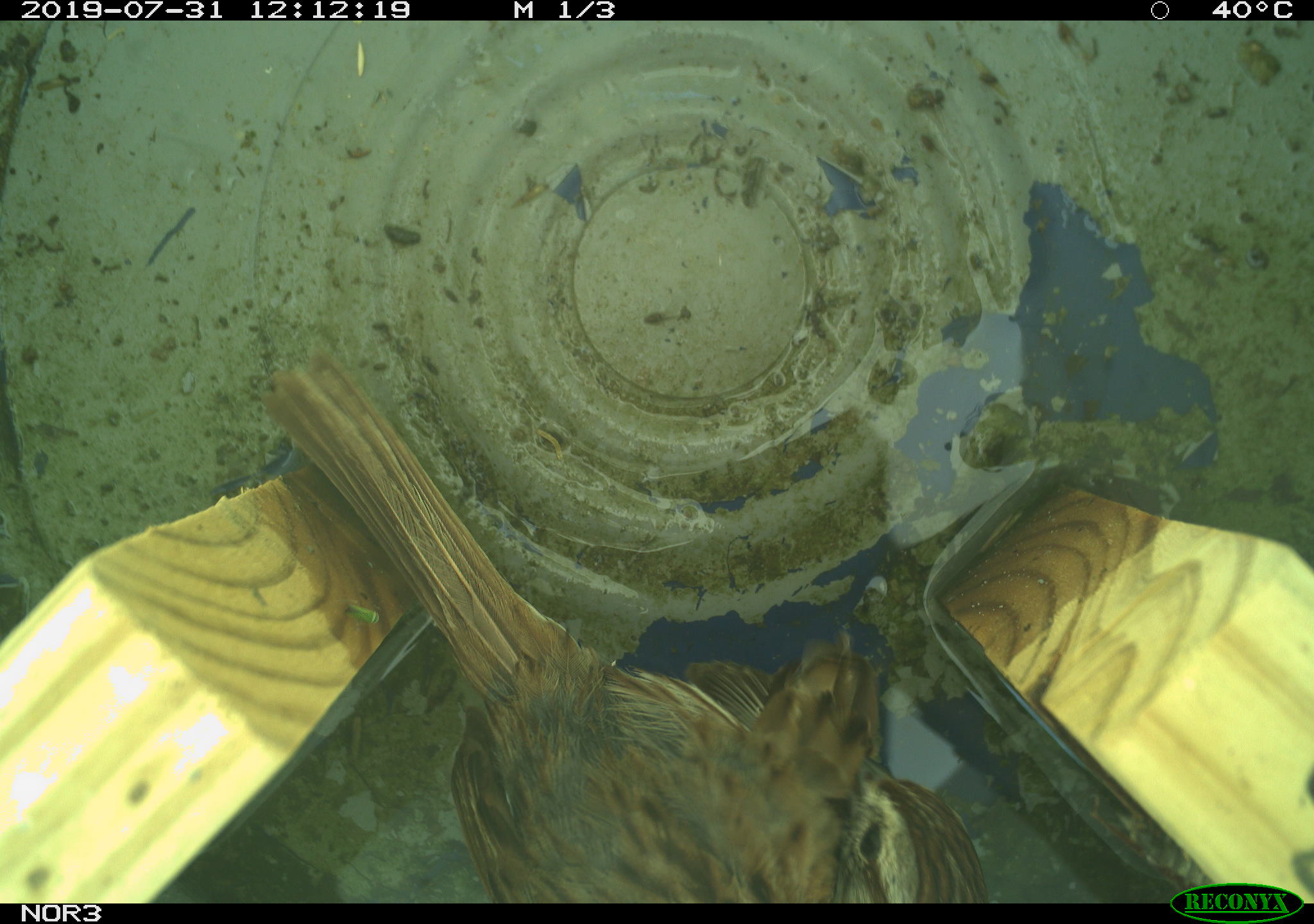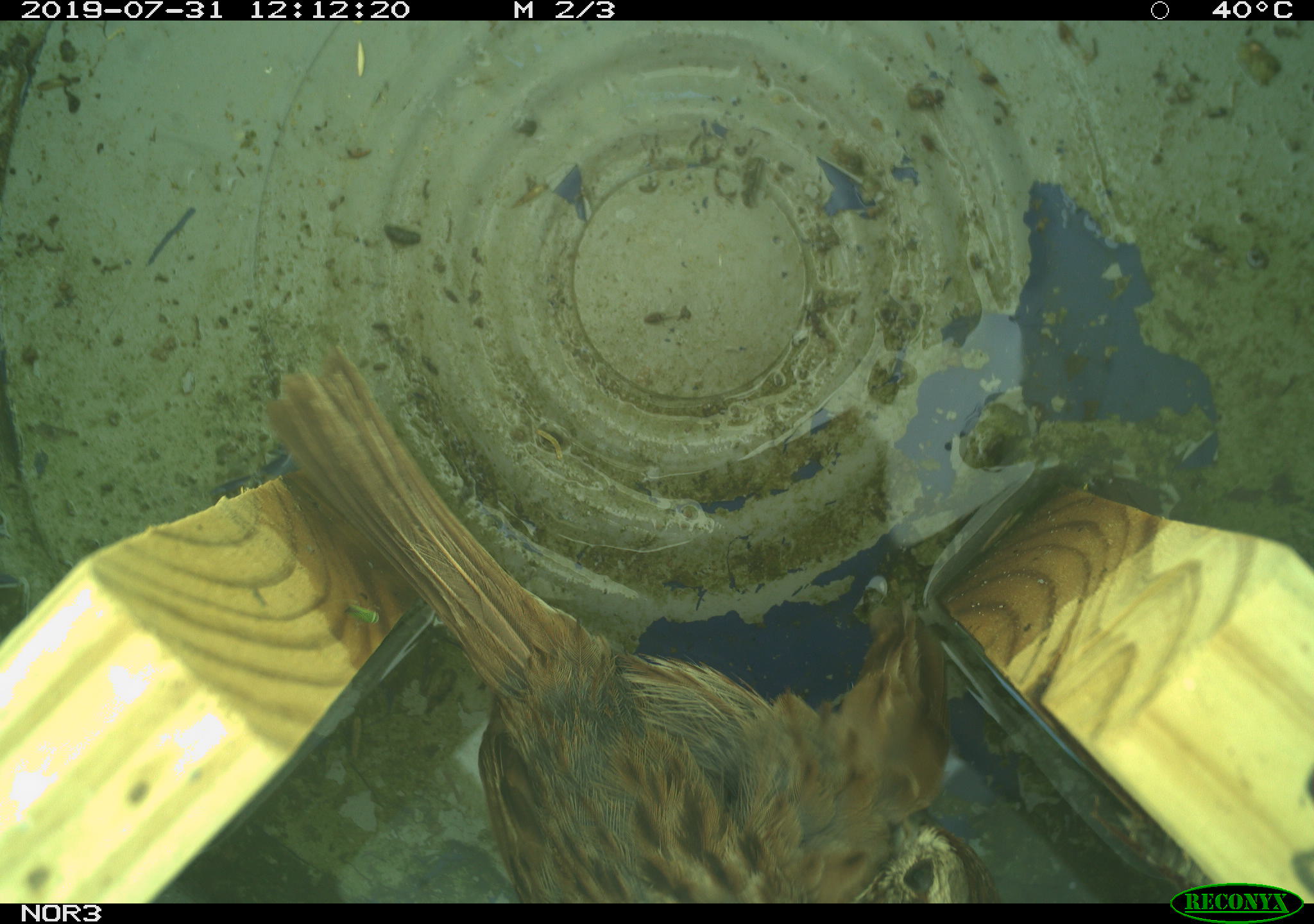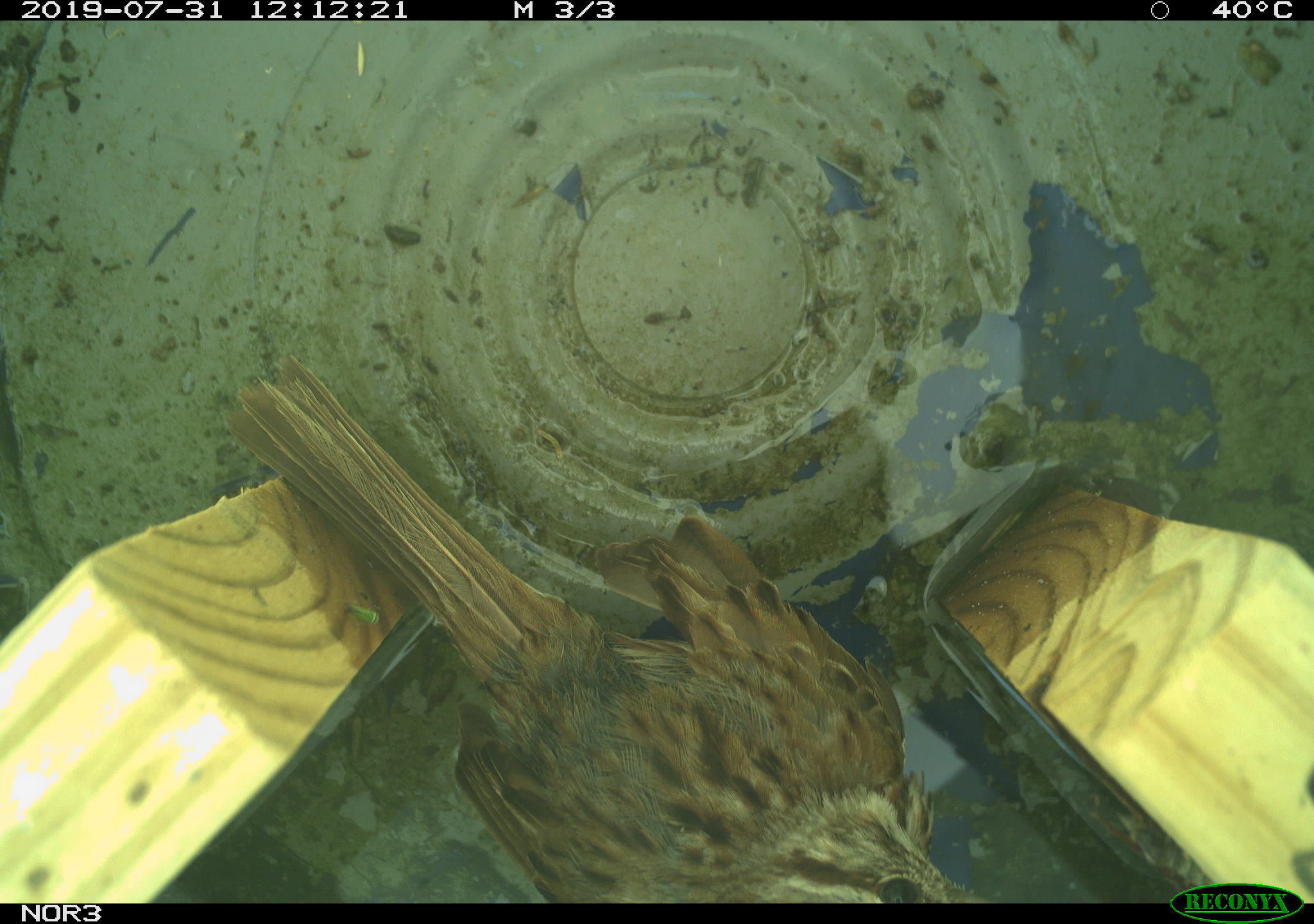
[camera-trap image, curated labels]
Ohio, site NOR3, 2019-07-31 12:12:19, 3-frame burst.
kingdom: Animalia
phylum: Chordata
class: Aves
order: Passeriformes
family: Passerellidae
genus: Melospiza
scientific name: Melospiza melodia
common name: song sparrow